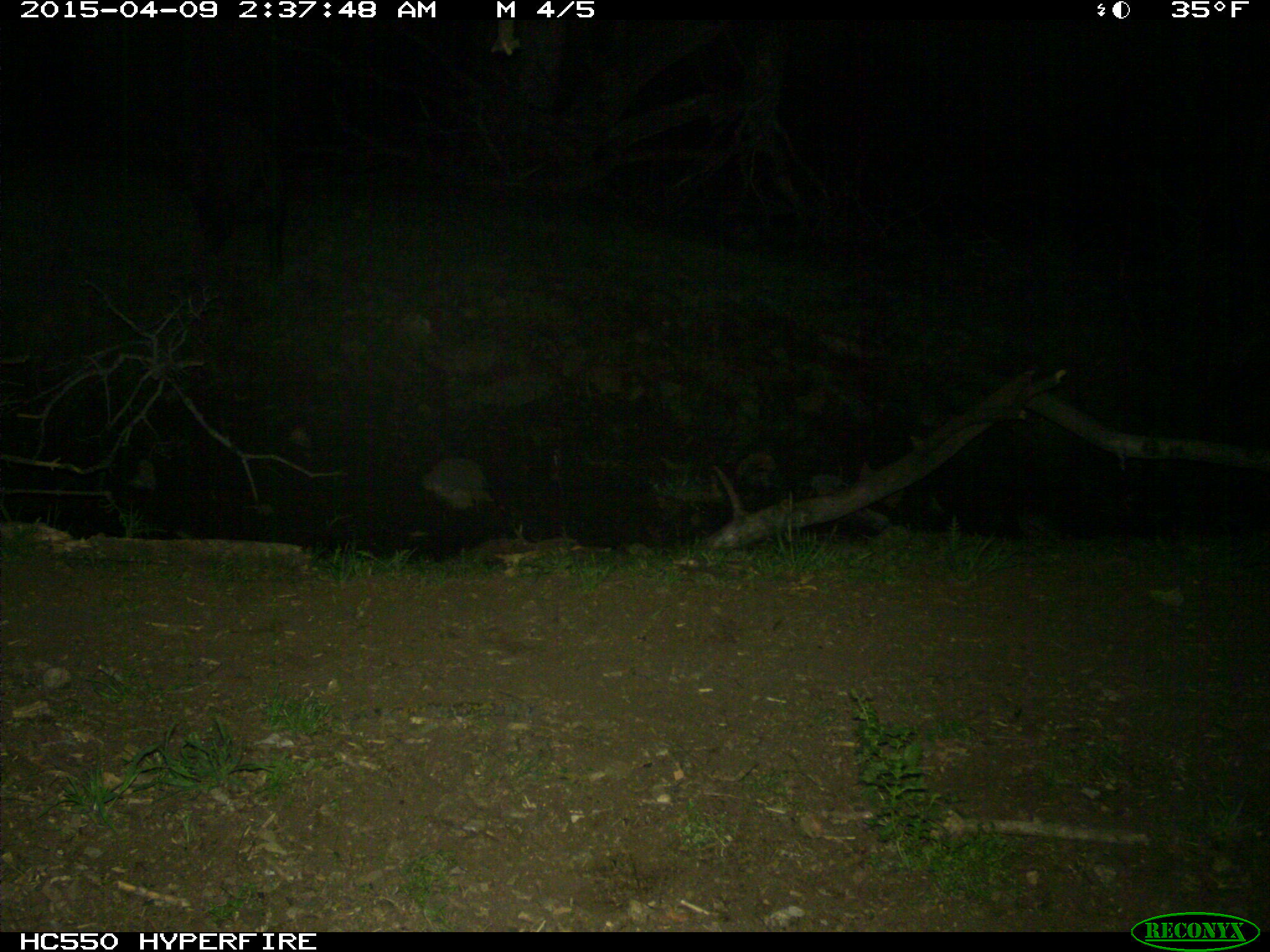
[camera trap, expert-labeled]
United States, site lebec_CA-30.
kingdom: Animalia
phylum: Chordata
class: Mammalia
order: Artiodactyla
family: Suidae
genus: Sus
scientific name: Sus scrofa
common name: wild boar